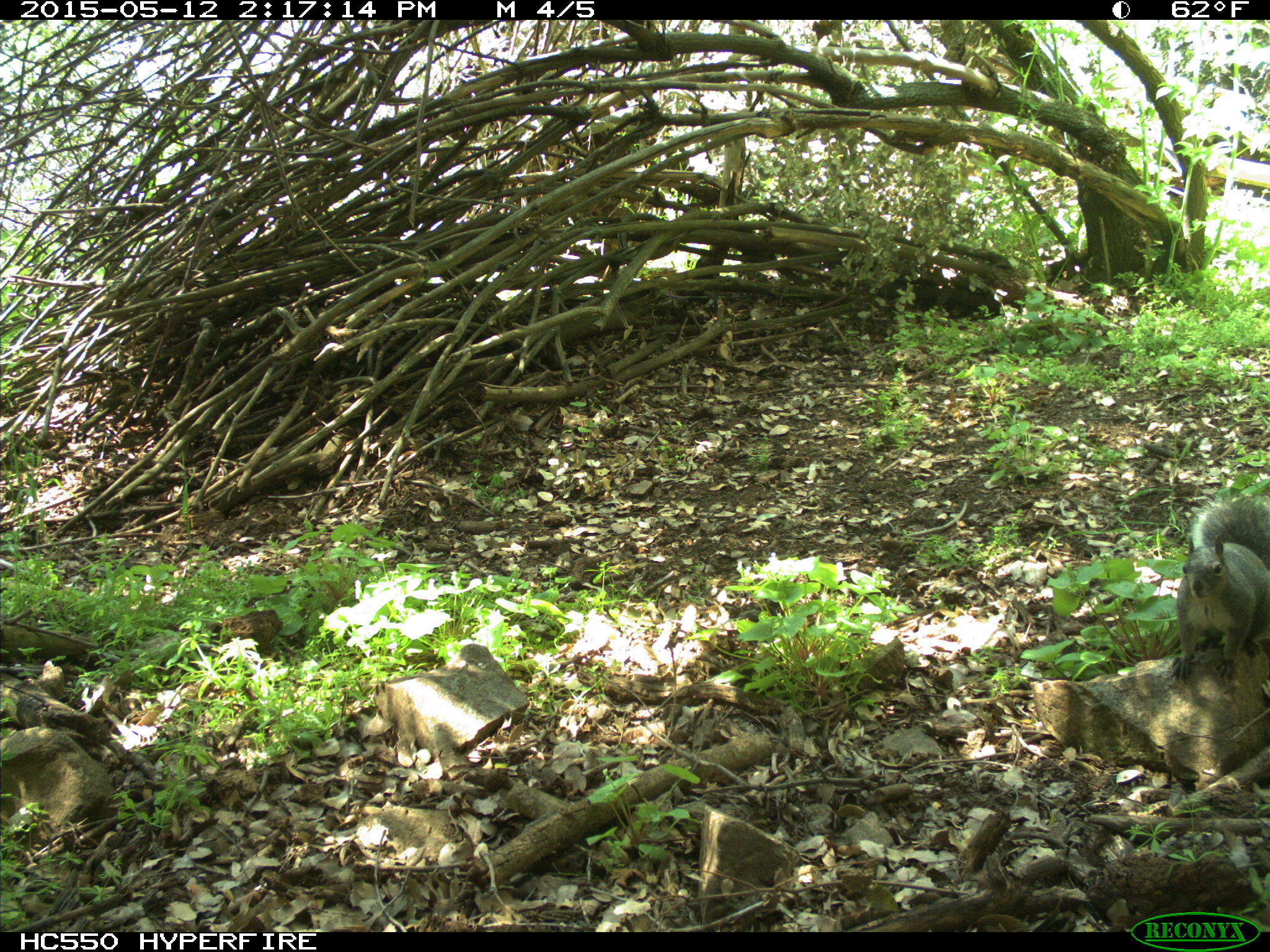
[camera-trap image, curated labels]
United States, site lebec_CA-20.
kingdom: Animalia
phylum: Chordata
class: Mammalia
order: Rodentia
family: Sciuridae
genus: Sciurus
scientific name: Sciurus carolinensis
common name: eastern gray squirrel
Sciurus carolinensis (eastern gray squirrel).